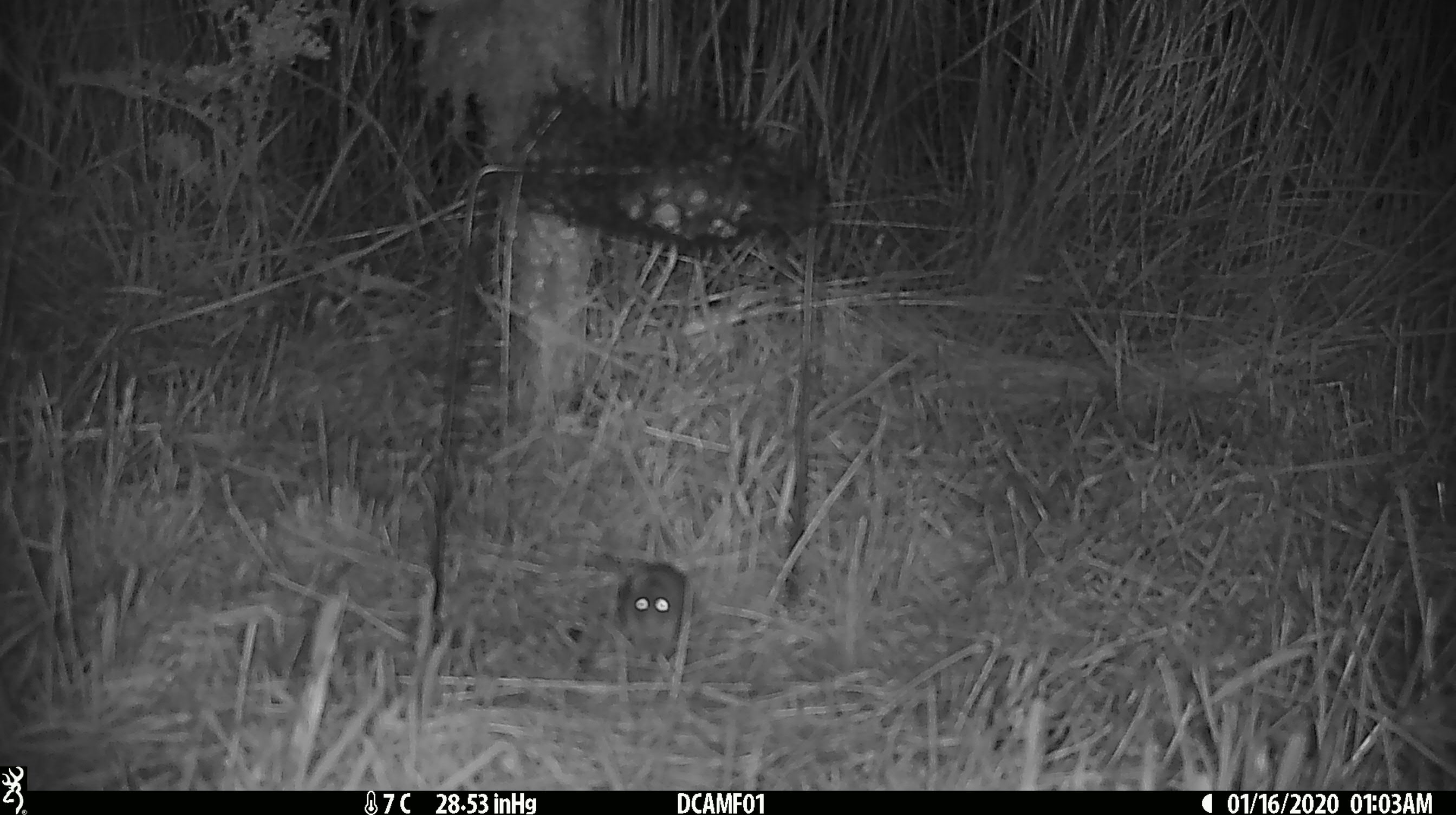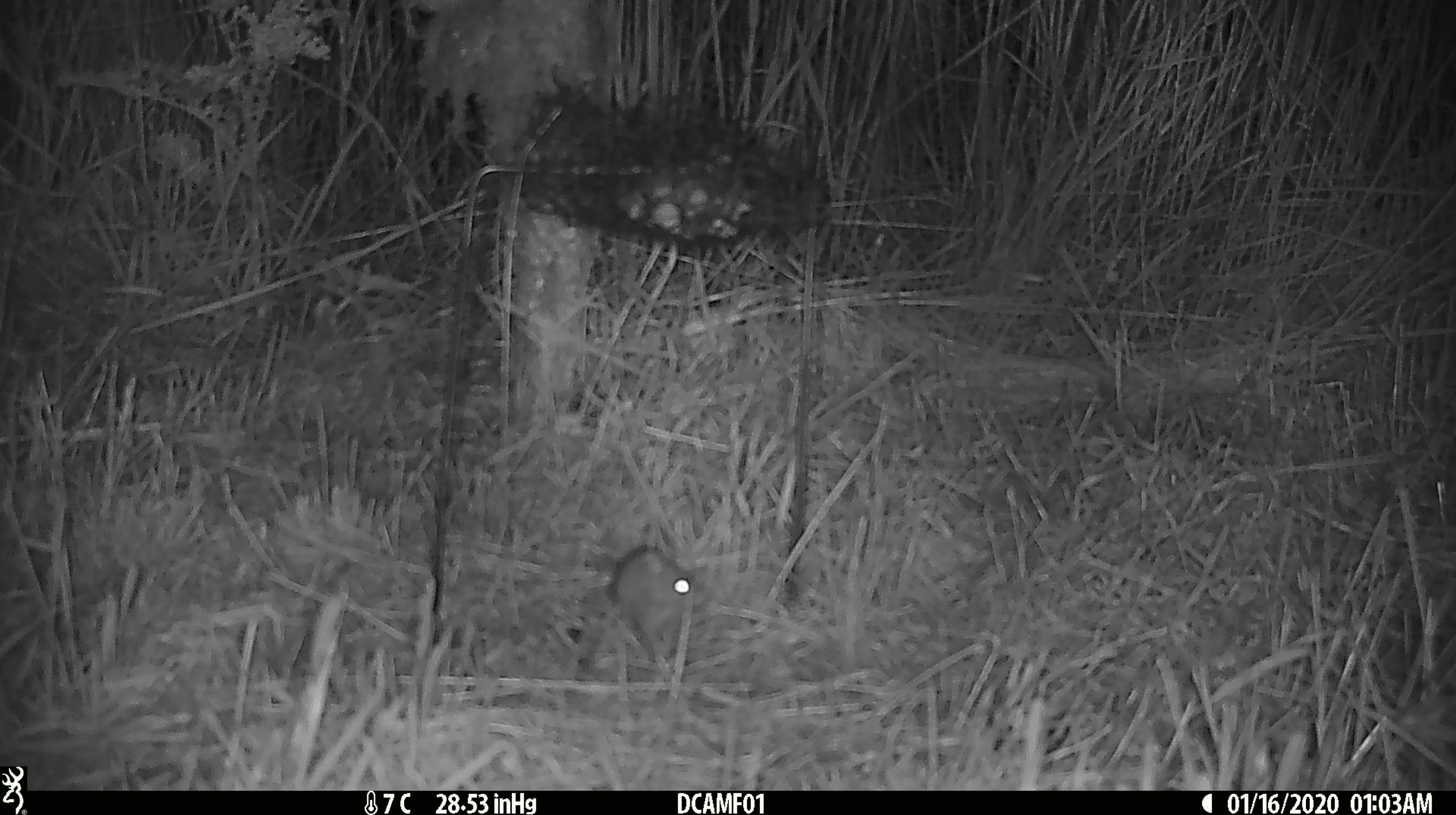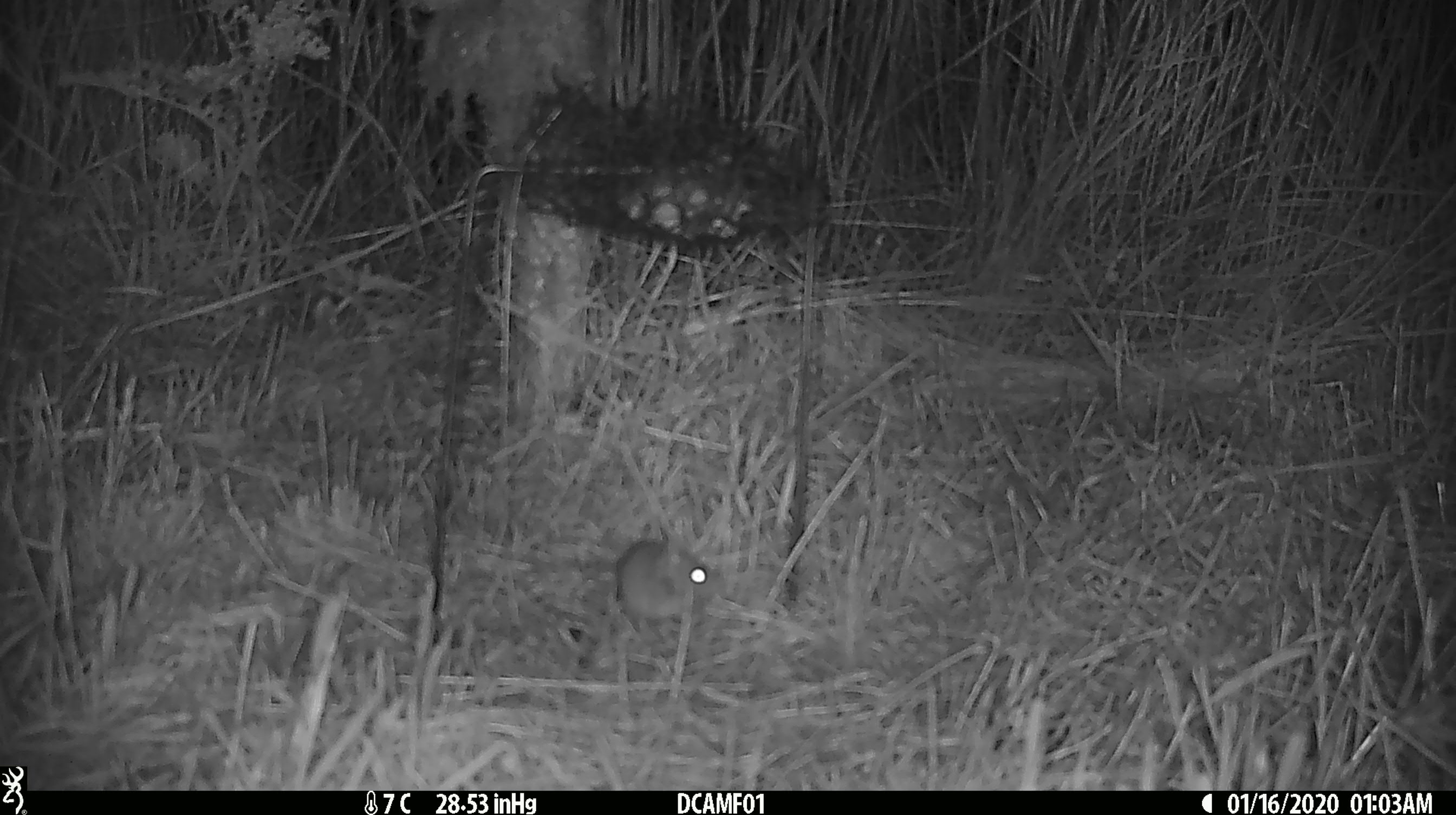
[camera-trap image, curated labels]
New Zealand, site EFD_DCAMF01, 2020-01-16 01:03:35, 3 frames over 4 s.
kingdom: Animalia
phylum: Chordata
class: Mammalia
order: Rodentia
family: Muridae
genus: Mus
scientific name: Mus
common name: mouse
Mouse (Mus).